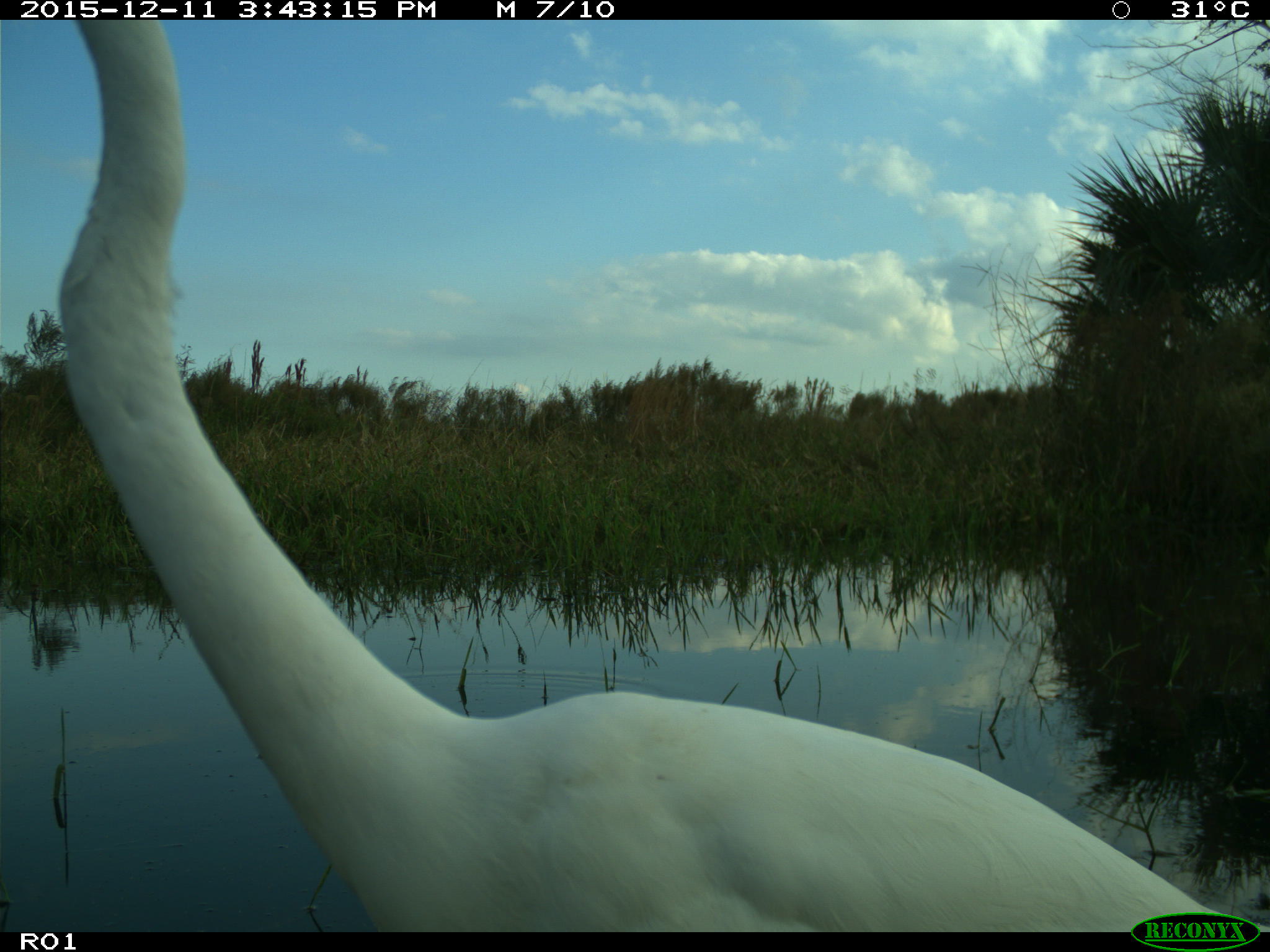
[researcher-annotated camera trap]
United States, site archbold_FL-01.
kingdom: Animalia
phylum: Chordata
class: Aves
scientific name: Aves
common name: birds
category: unidentified bird